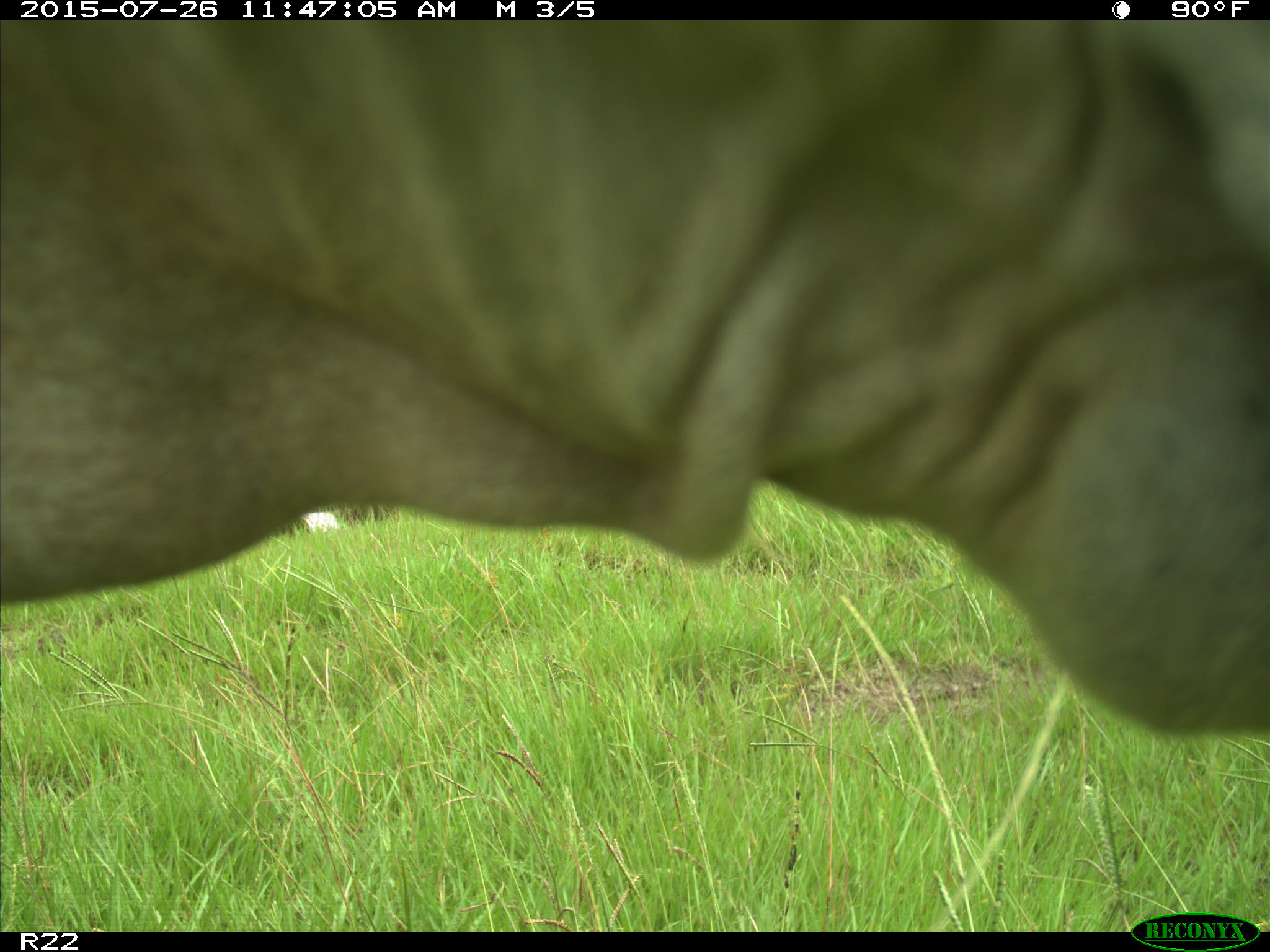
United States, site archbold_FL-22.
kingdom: Animalia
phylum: Chordata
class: Mammalia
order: Artiodactyla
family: Bovidae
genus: Bos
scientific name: Bos taurus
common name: domestic cow